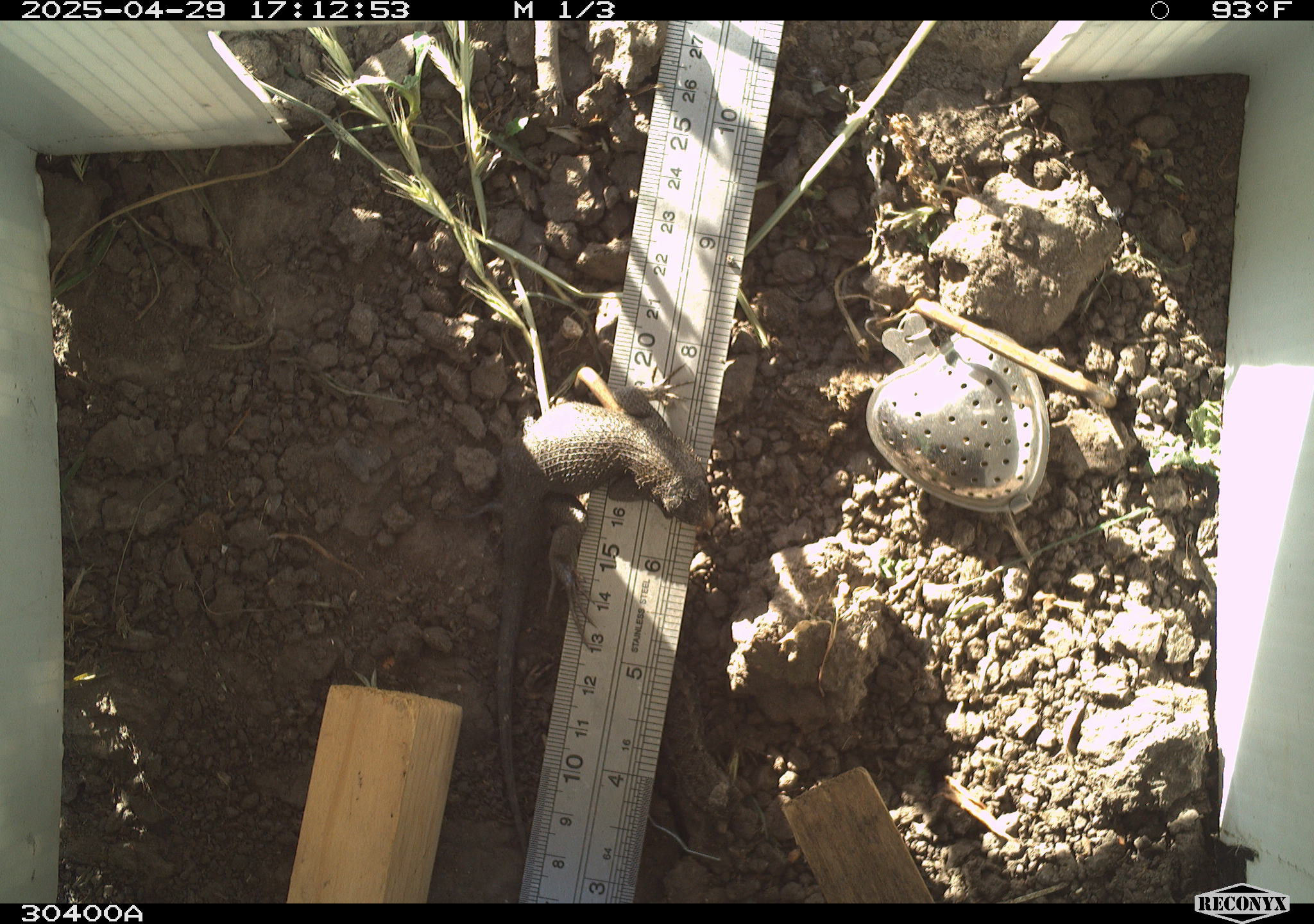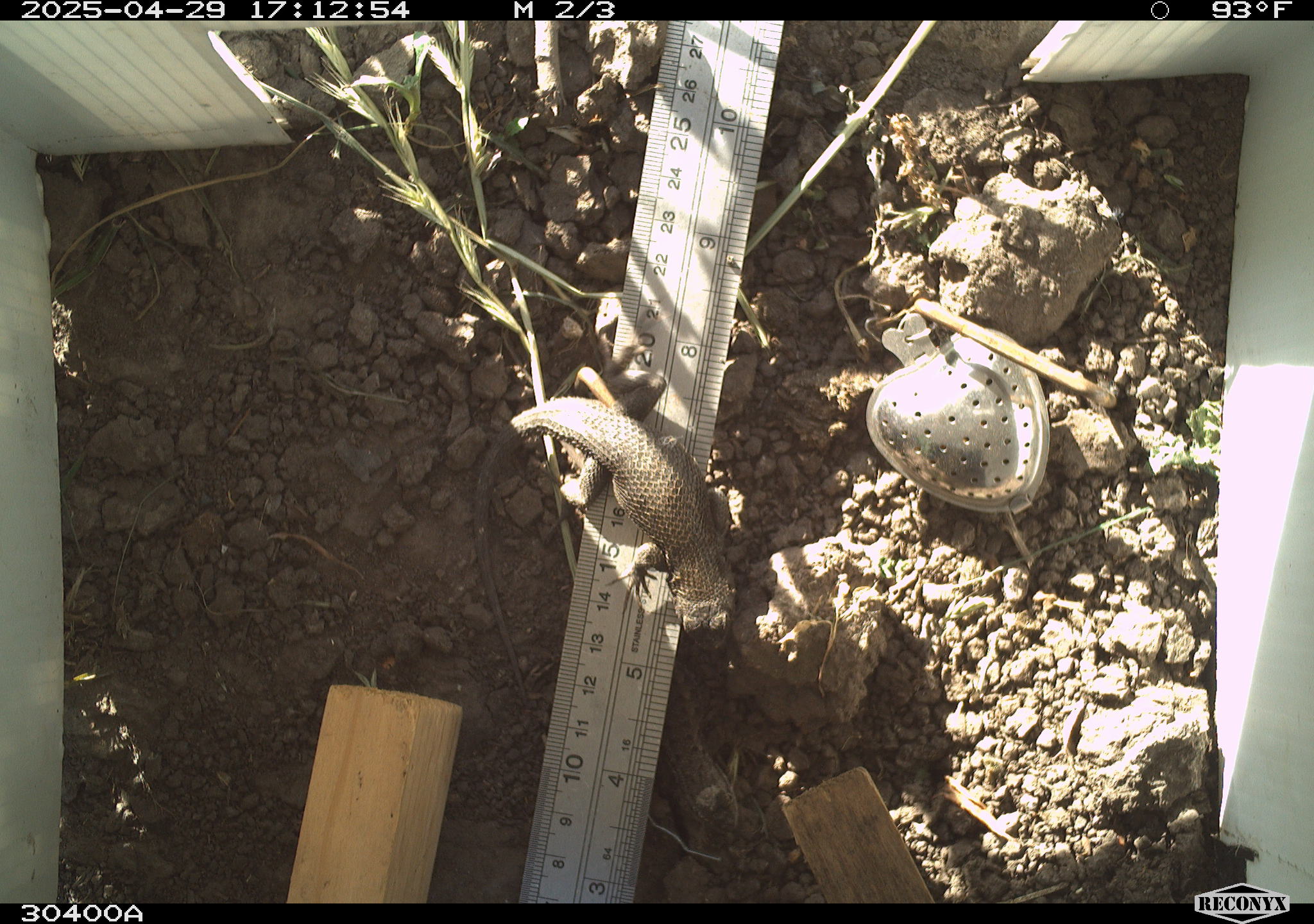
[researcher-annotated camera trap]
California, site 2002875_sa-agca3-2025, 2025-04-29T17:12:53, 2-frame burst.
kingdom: Animalia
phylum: Chordata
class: Reptilia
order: Squamata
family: Phrynosomatidae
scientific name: Phrynosomatidae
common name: north american spiny lizards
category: sceloporus/uta species